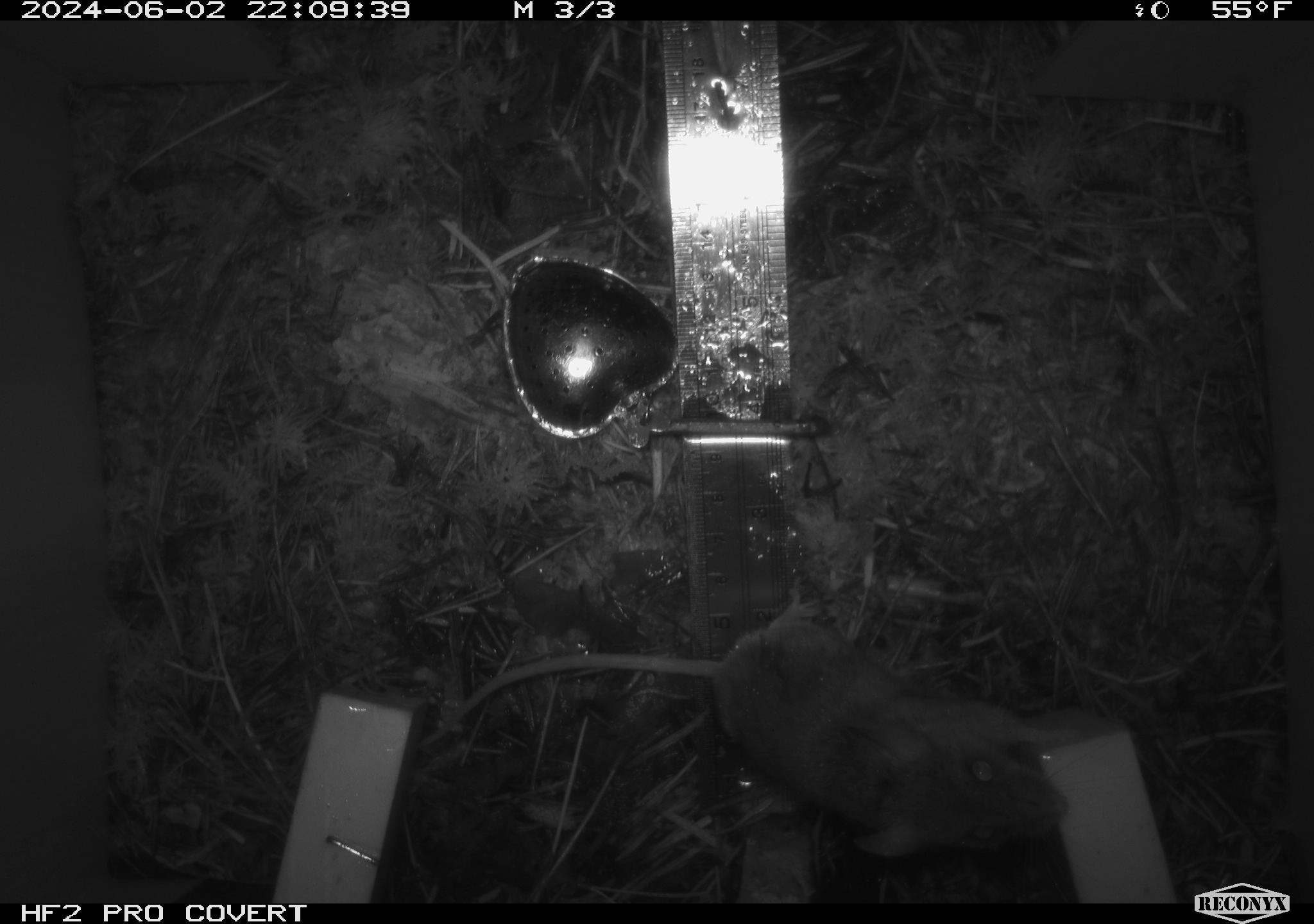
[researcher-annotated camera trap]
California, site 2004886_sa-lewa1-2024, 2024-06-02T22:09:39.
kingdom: Animalia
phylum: Chordata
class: Mammalia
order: Rodentia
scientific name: Rodentia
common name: rodent